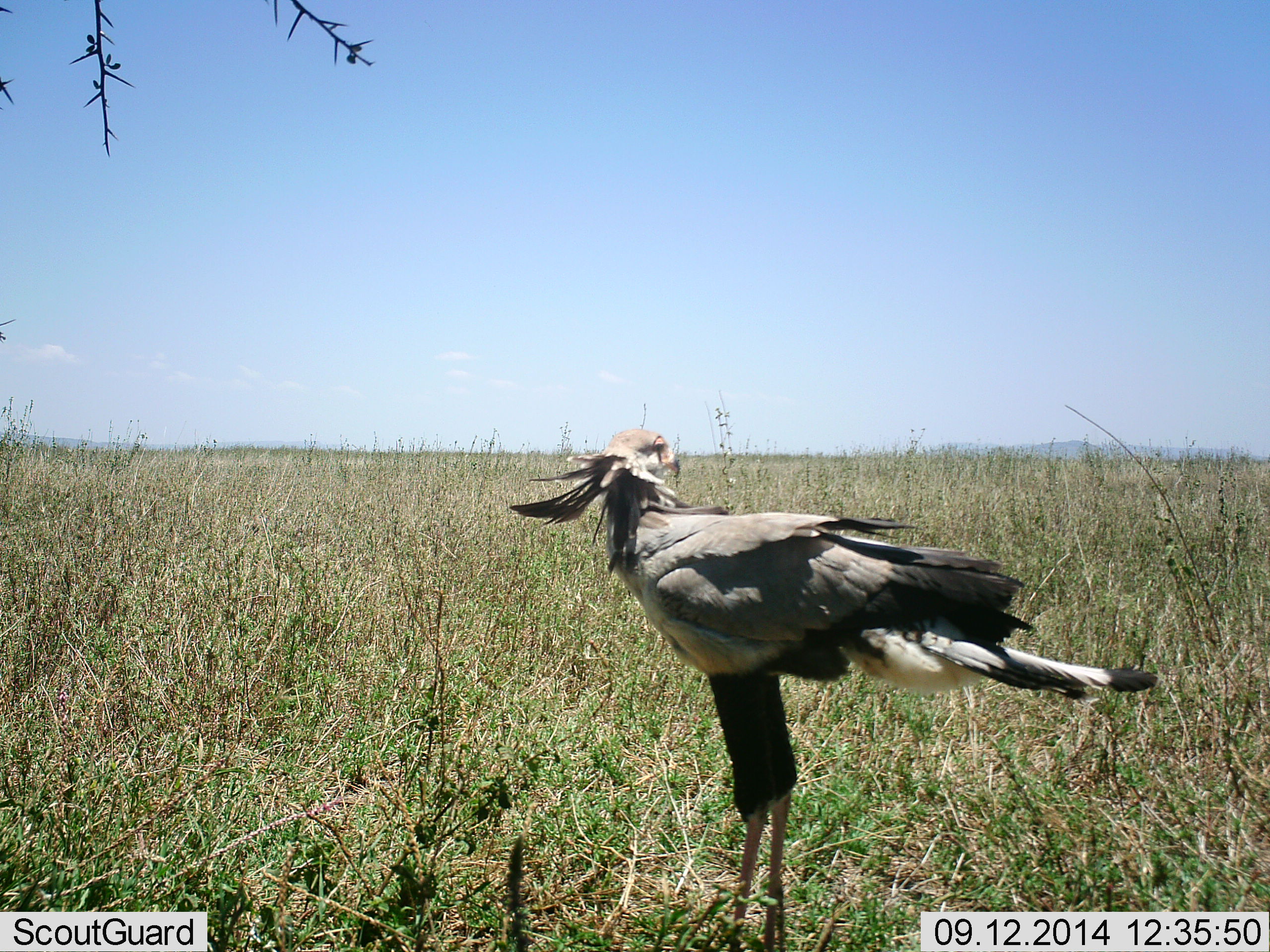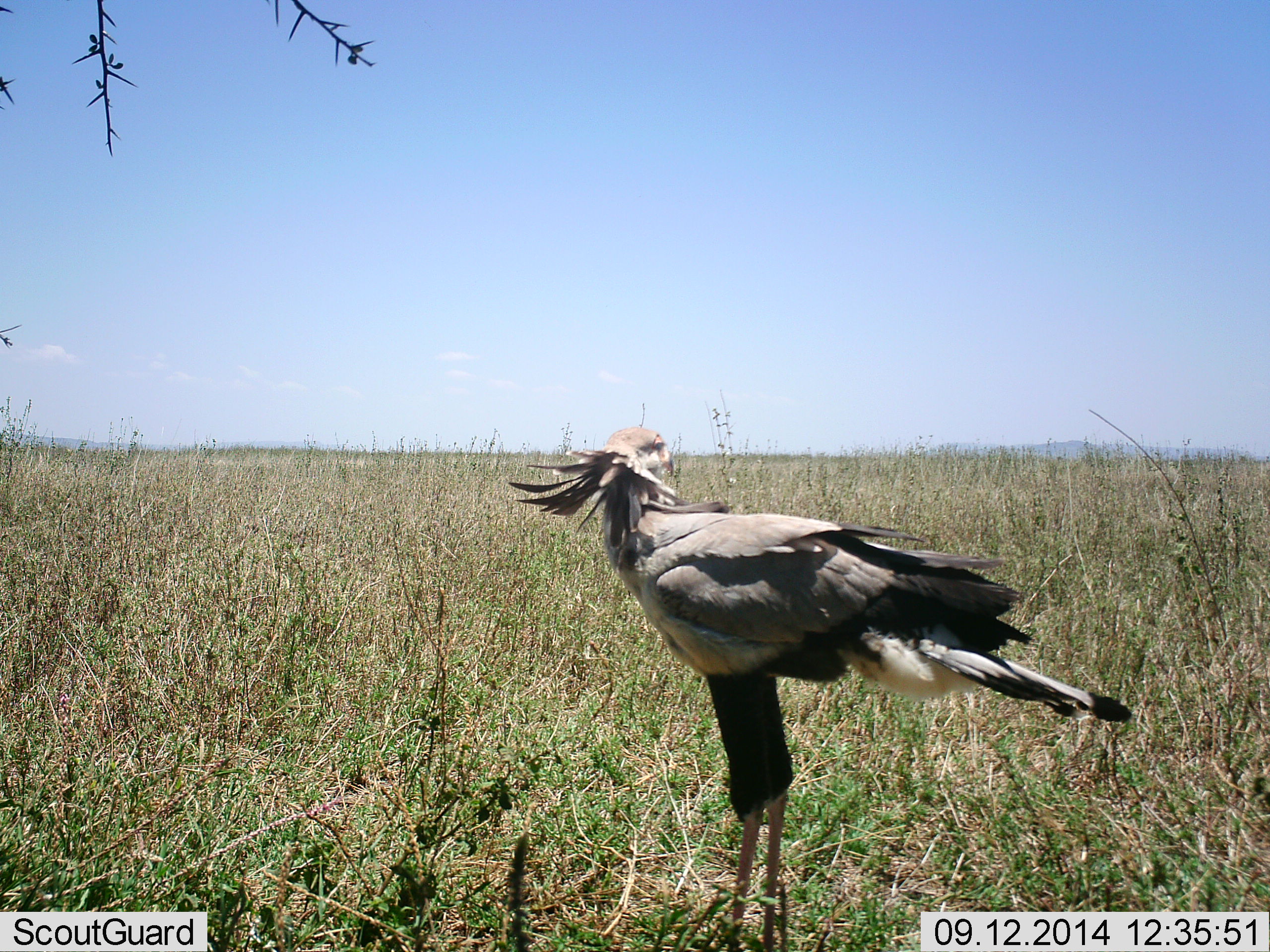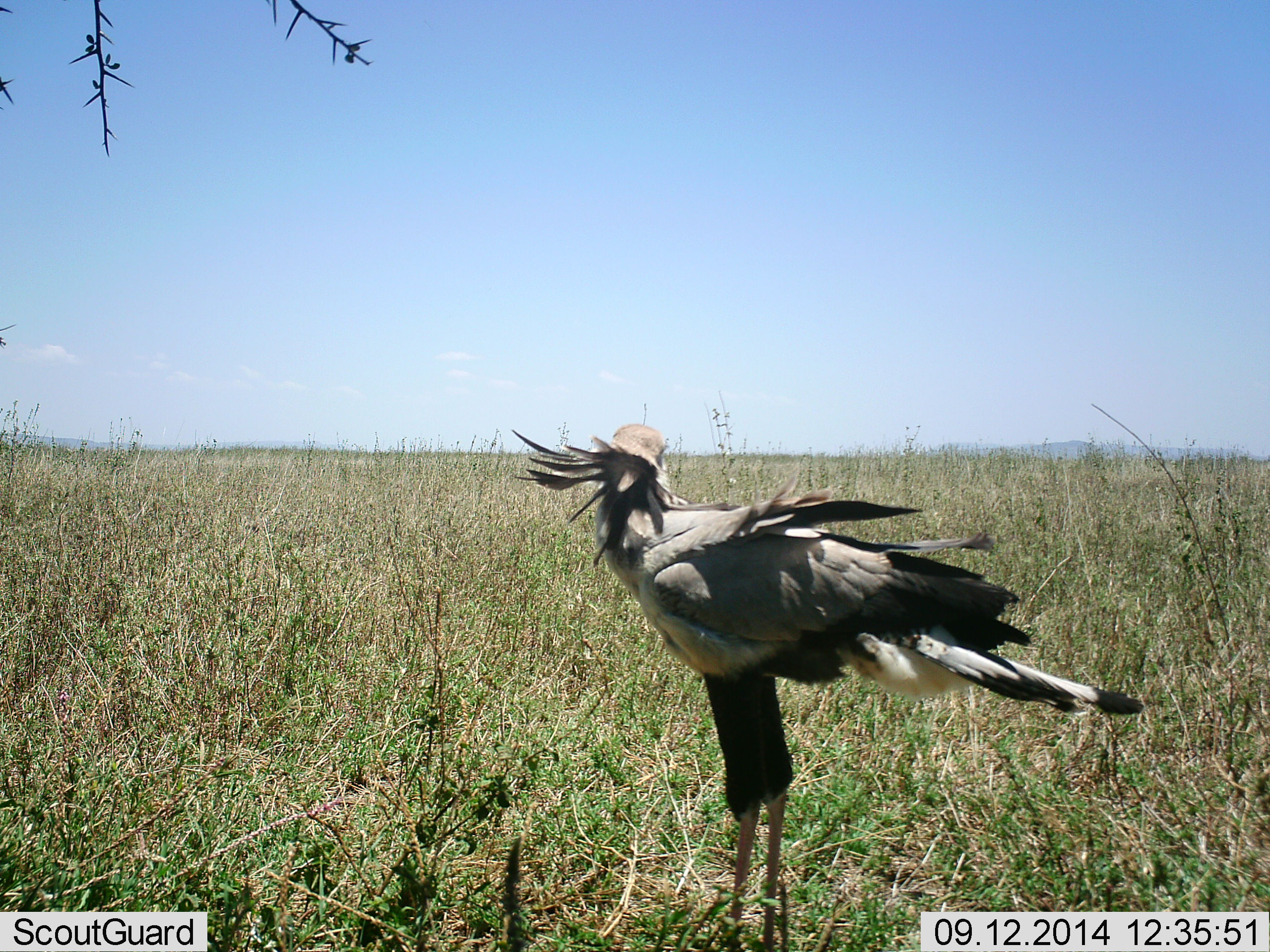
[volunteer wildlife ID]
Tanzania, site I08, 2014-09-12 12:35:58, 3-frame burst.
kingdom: Animalia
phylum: Chordata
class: Aves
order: Accipitriformes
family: Sagittariidae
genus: Sagittarius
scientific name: Sagittarius serpentarius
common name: secretary bird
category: secretarybird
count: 1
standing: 100%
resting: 0%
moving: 0%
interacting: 0%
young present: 0%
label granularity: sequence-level